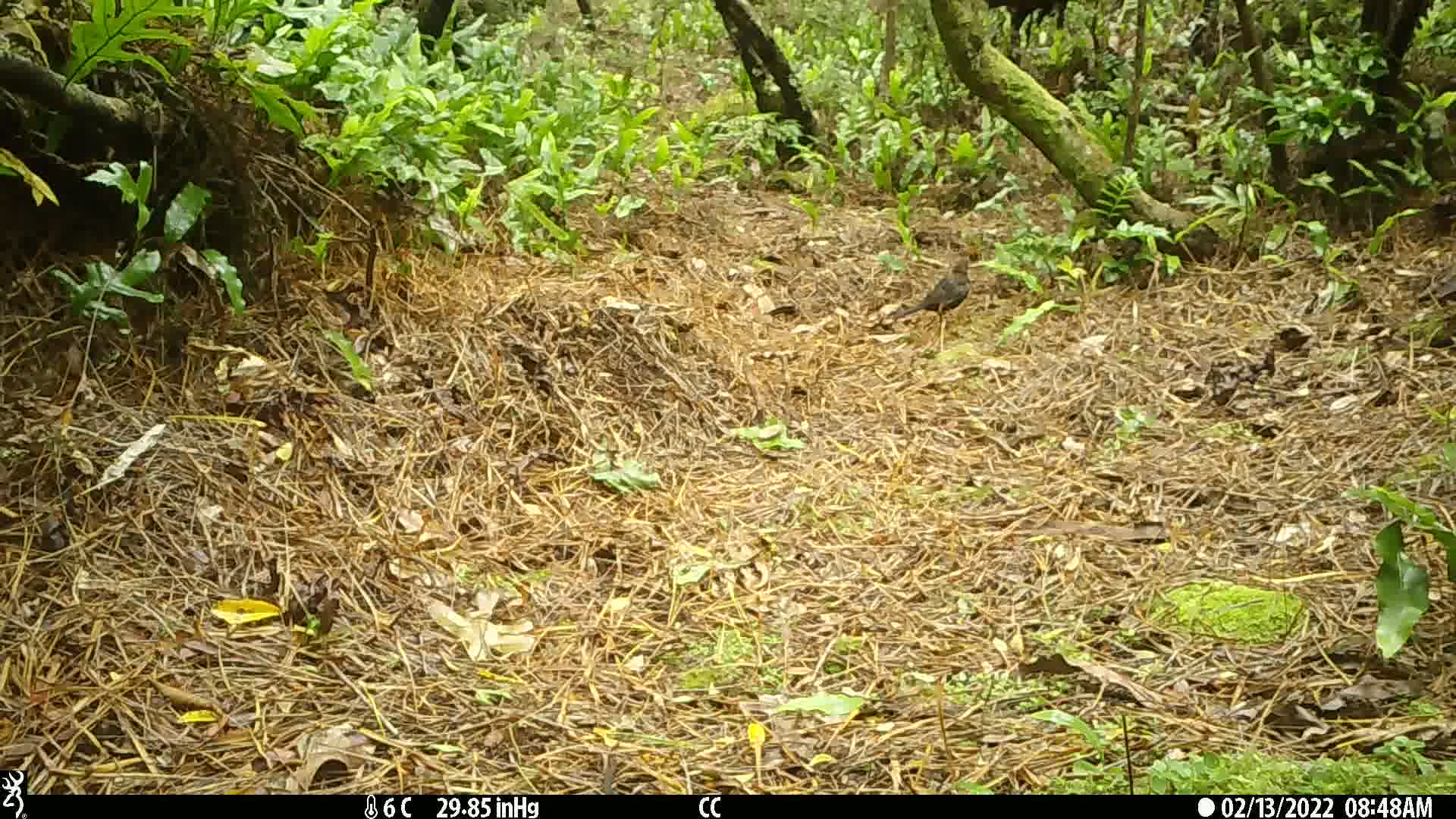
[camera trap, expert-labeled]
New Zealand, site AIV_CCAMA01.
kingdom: Animalia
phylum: Chordata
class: Aves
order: Passeriformes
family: Turdidae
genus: Turdus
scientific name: Turdus merula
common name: eurasian blackbird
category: blackbird